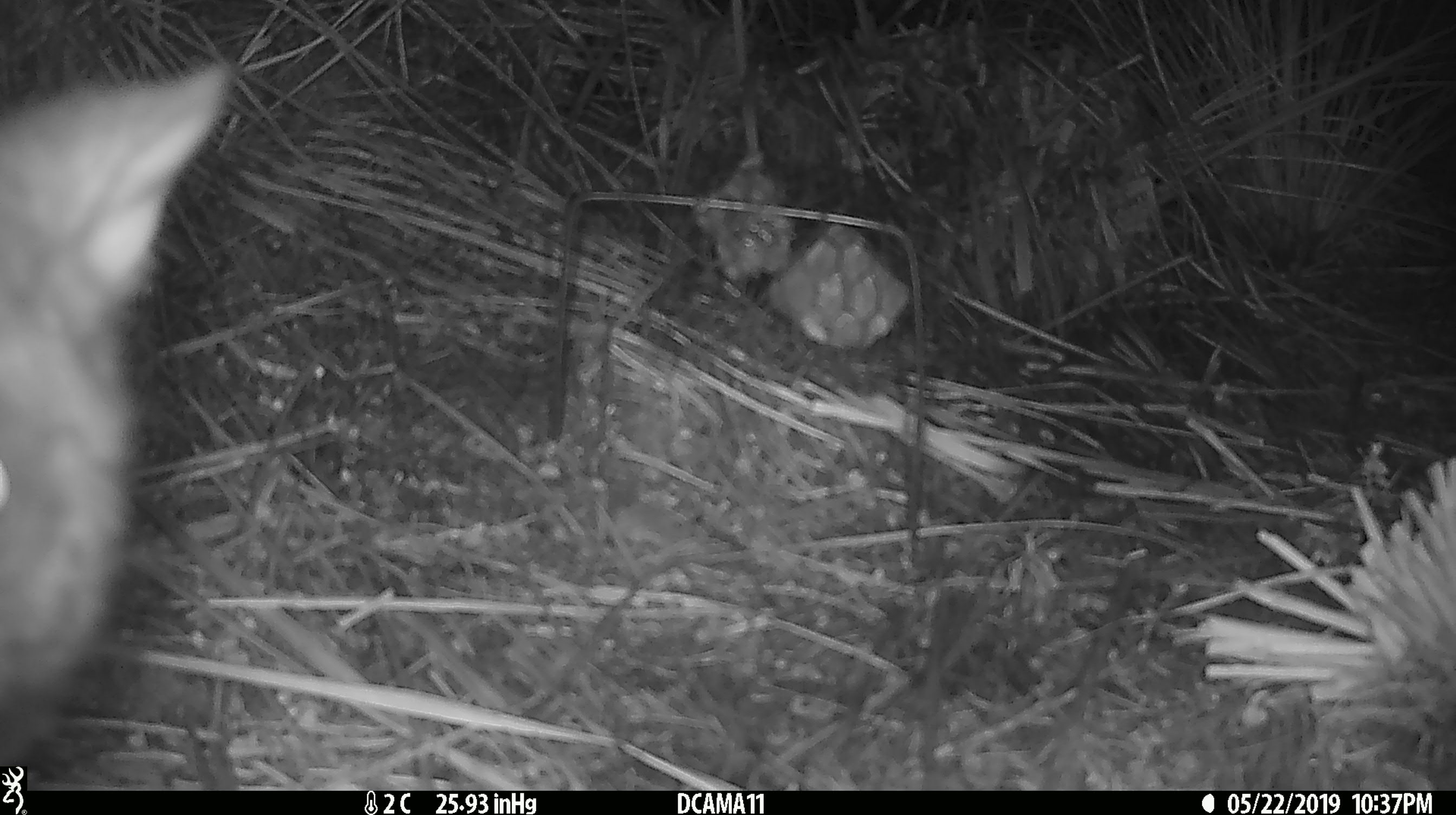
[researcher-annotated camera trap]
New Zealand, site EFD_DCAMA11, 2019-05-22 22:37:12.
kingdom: Animalia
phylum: Chordata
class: Mammalia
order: Diprotodontia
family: Phalangeridae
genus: Trichosurus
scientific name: Trichosurus vulpecula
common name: common brushtail possum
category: possum